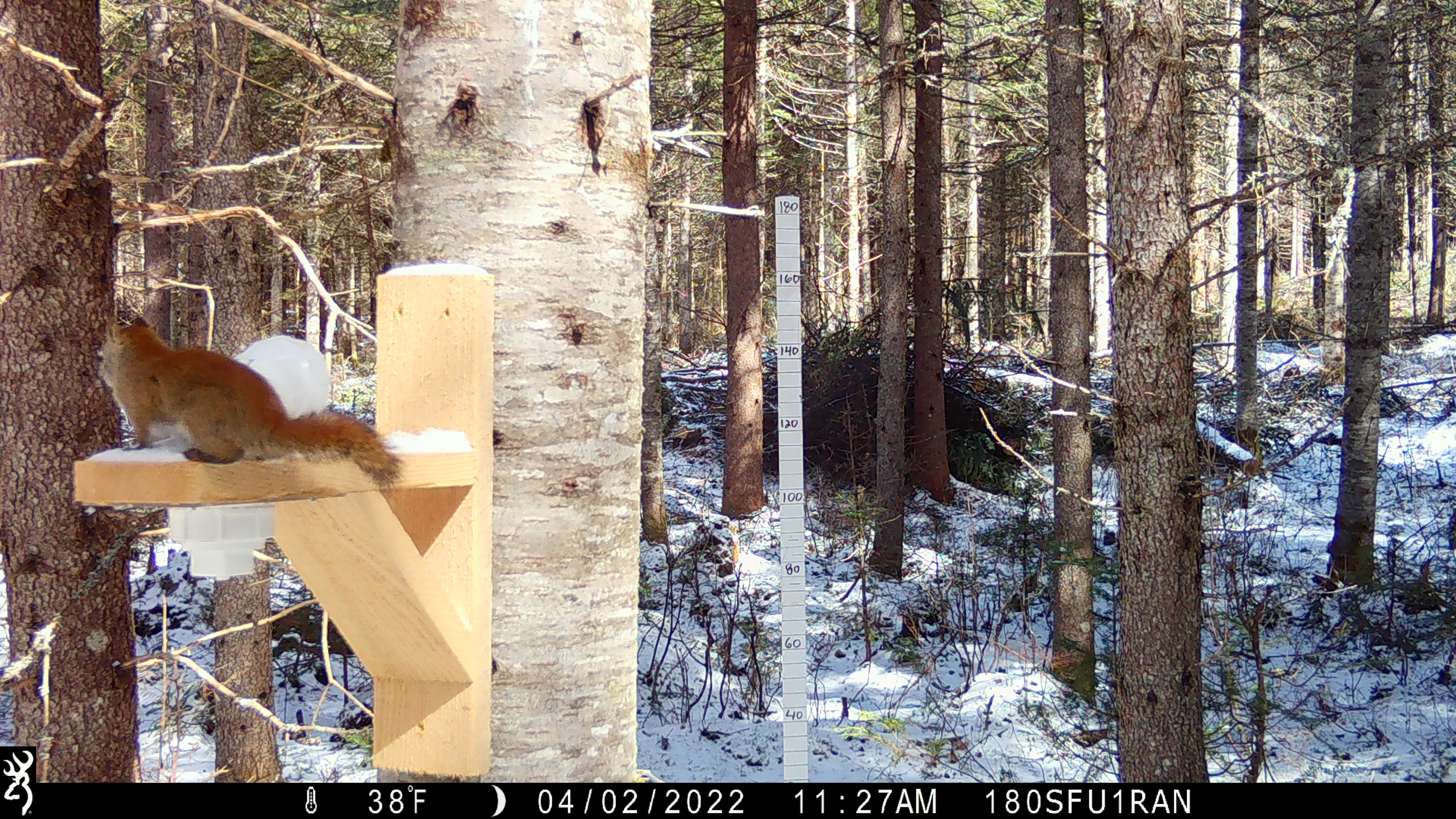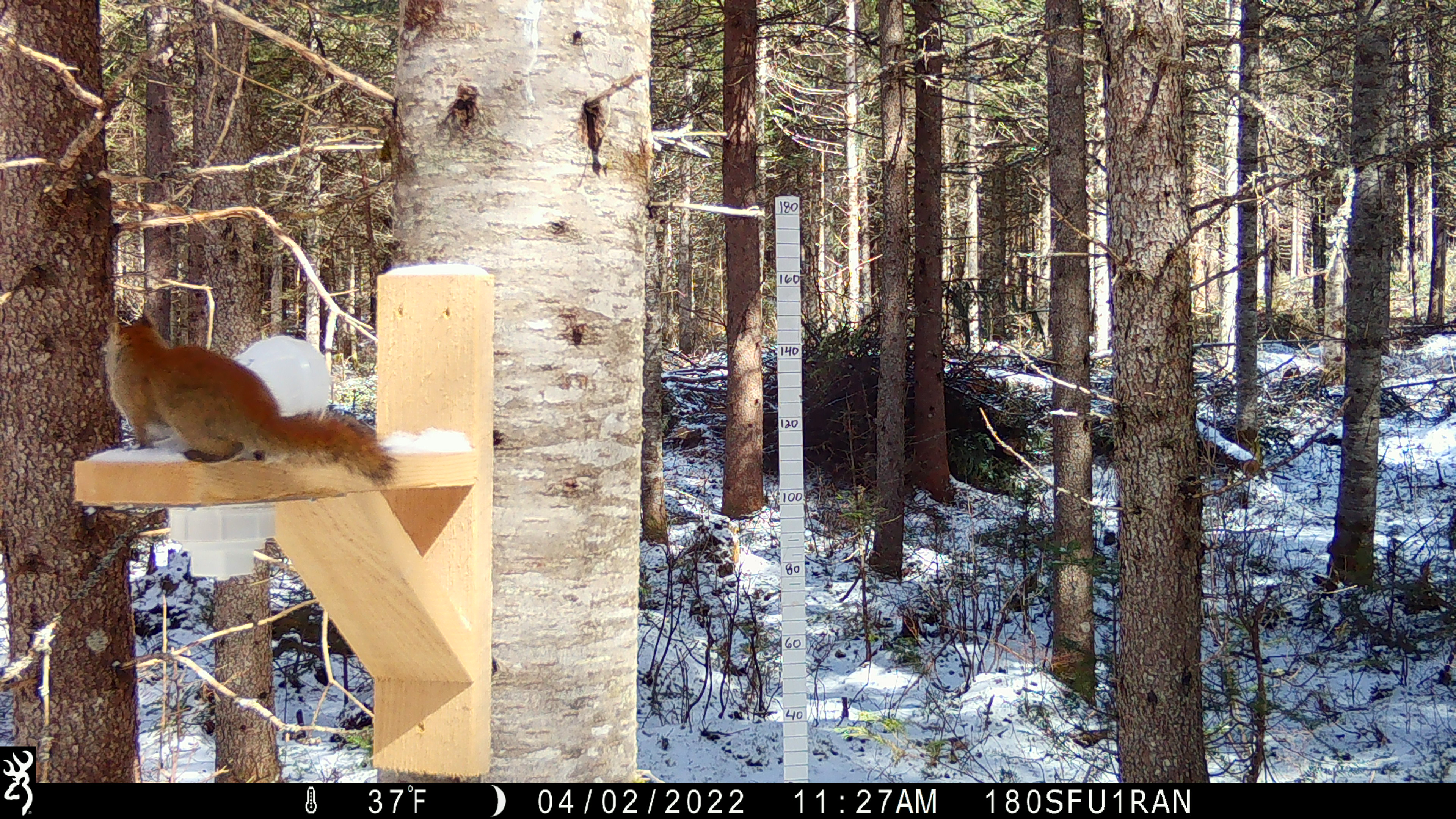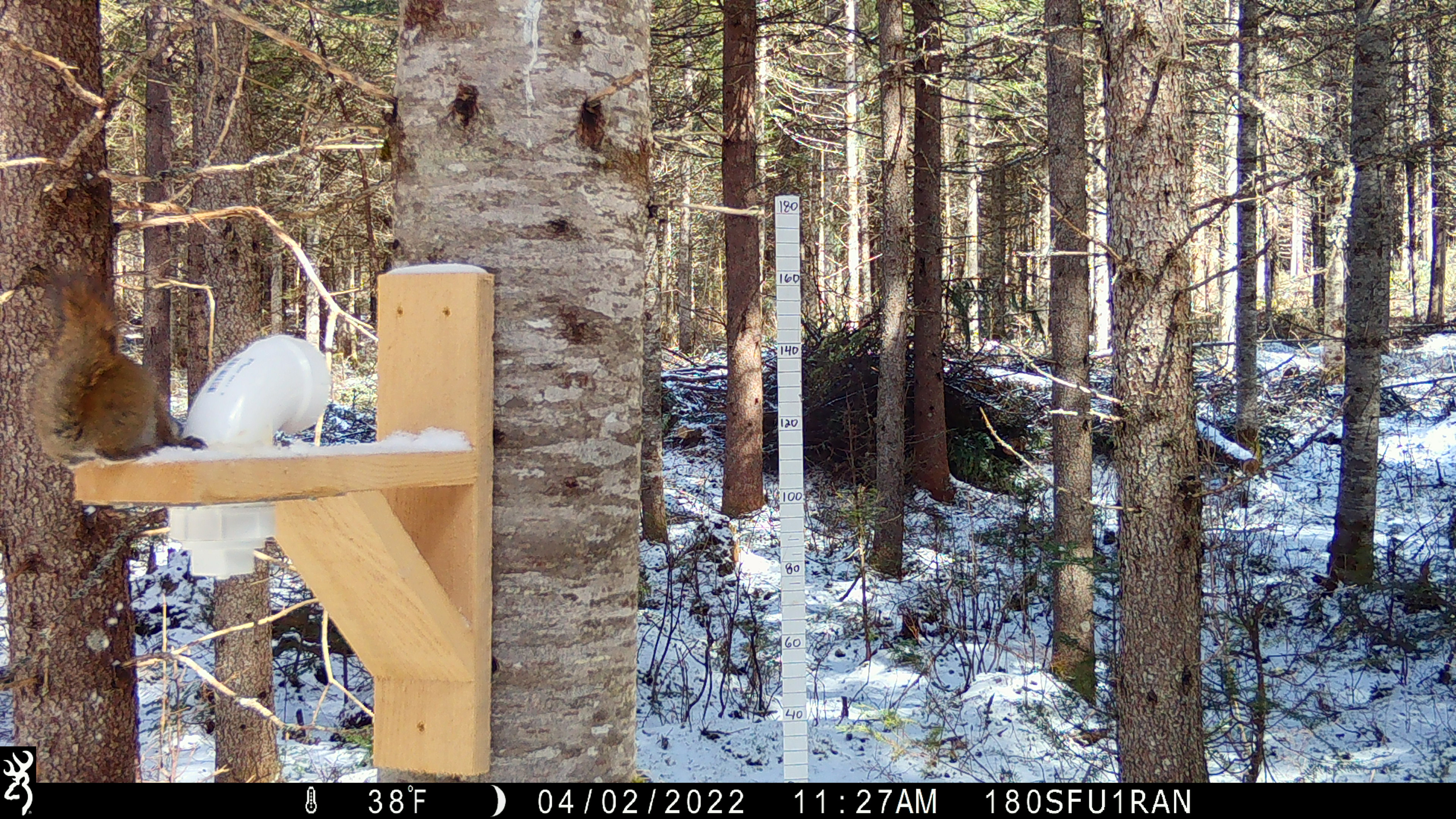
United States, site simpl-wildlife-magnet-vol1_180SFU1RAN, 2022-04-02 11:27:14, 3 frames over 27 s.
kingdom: Animalia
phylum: Chordata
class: Mammalia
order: Rodentia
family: Sciuridae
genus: Tamiasciurus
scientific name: Tamiasciurus hudsonicus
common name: red squirrel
Red squirrel (Tamiasciurus hudsonicus).